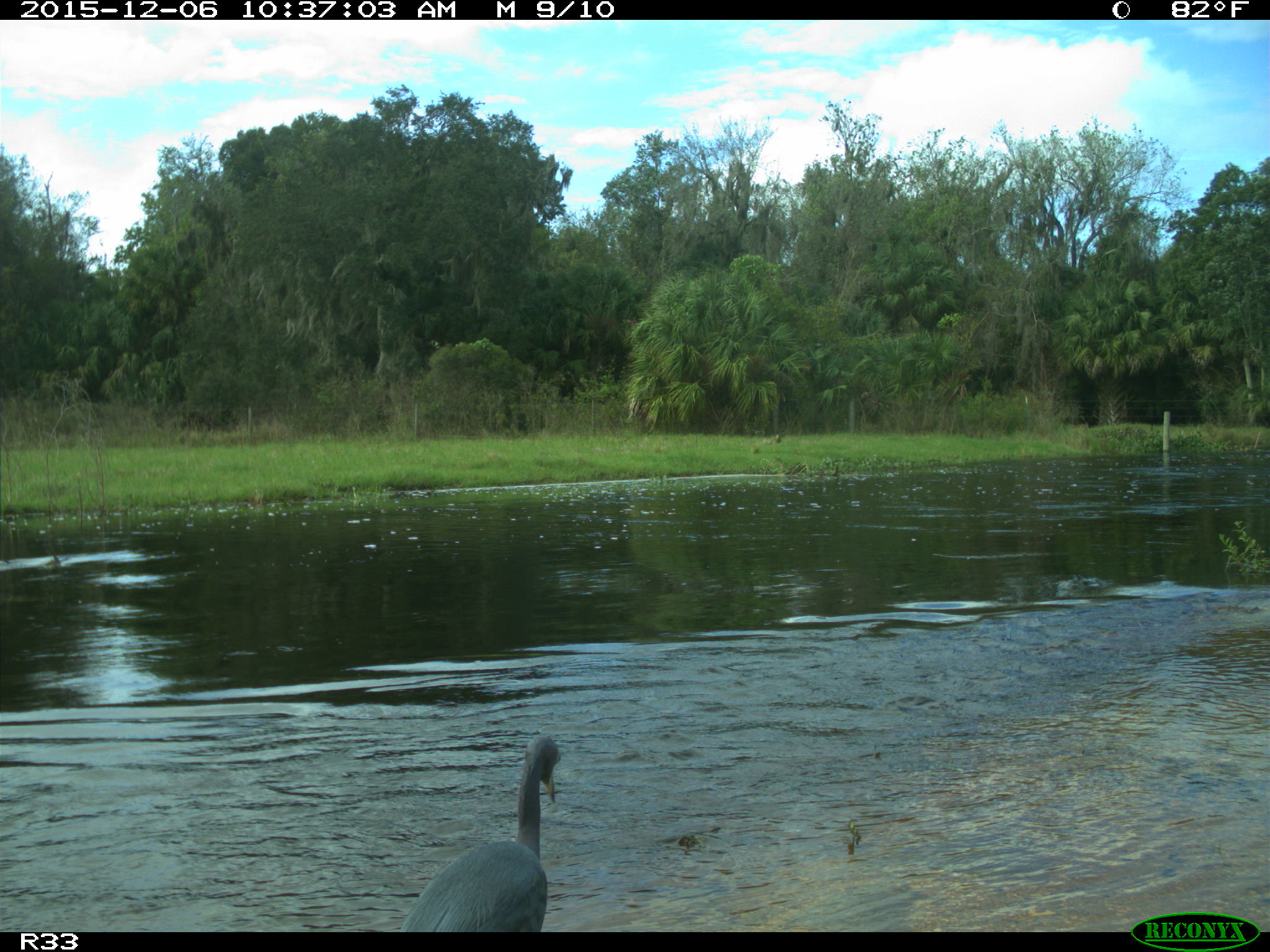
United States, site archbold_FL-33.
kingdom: Animalia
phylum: Chordata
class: Aves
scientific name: Aves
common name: birds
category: unidentified bird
Unidentified bird (birds) (Aves).